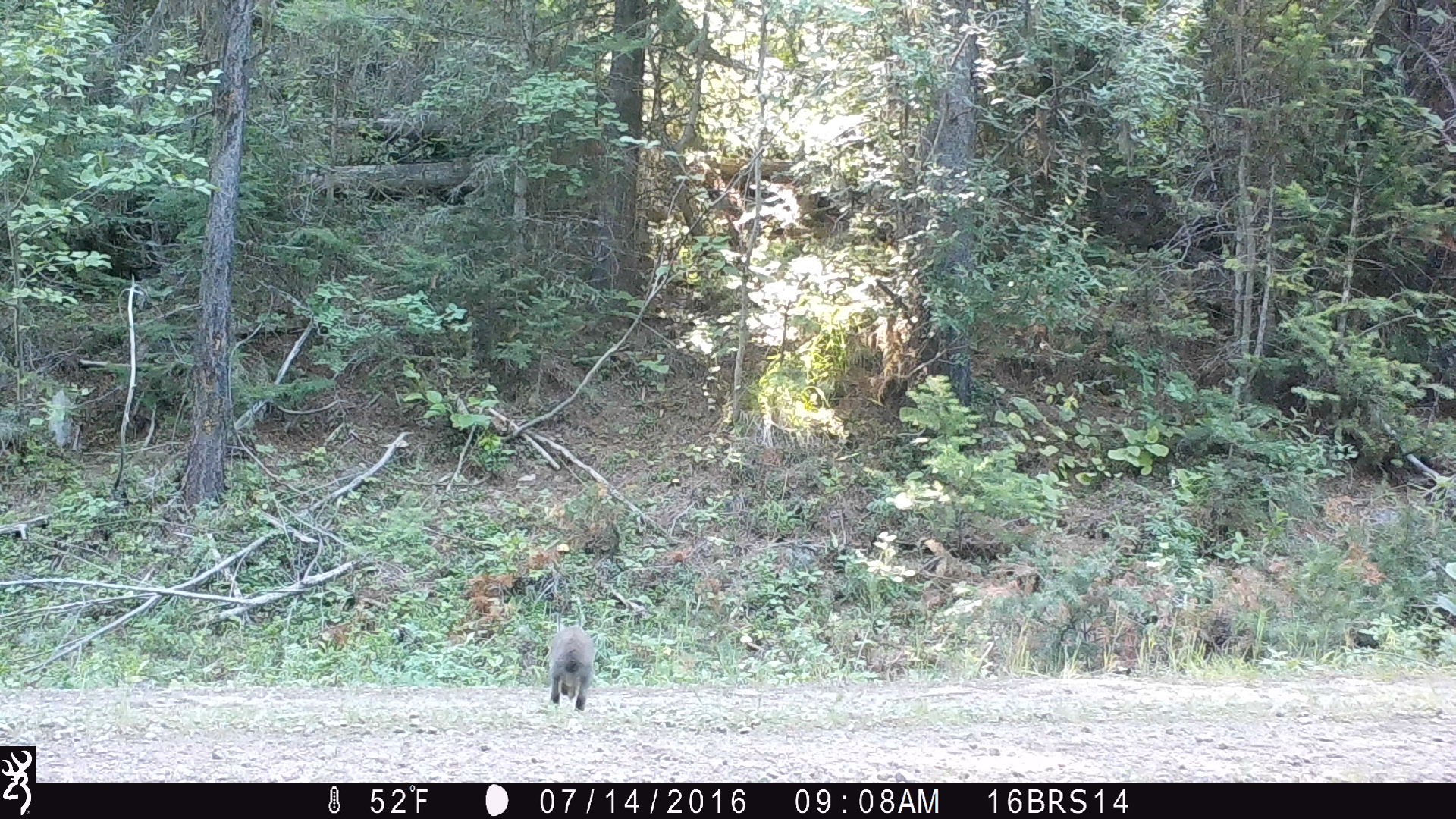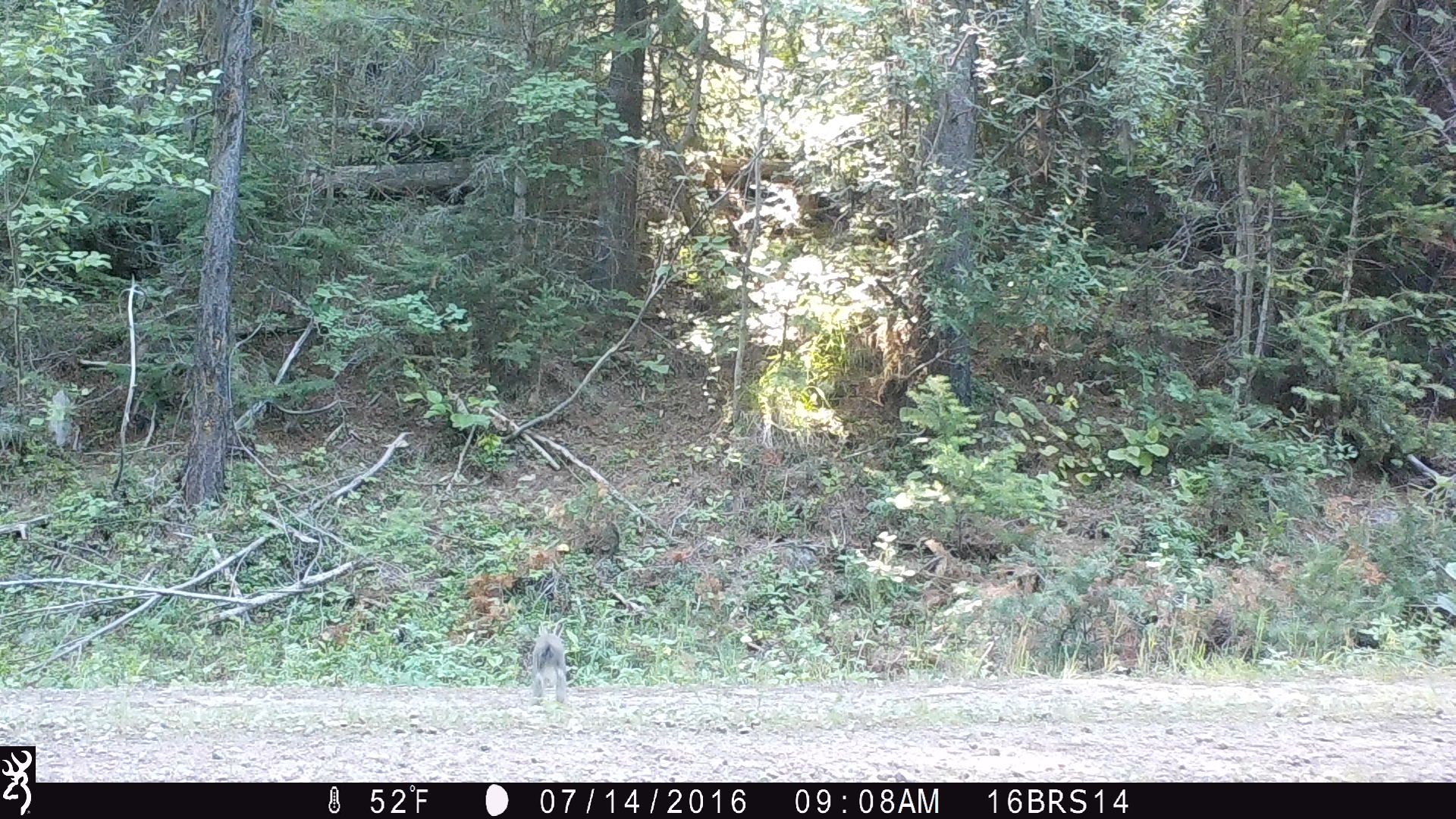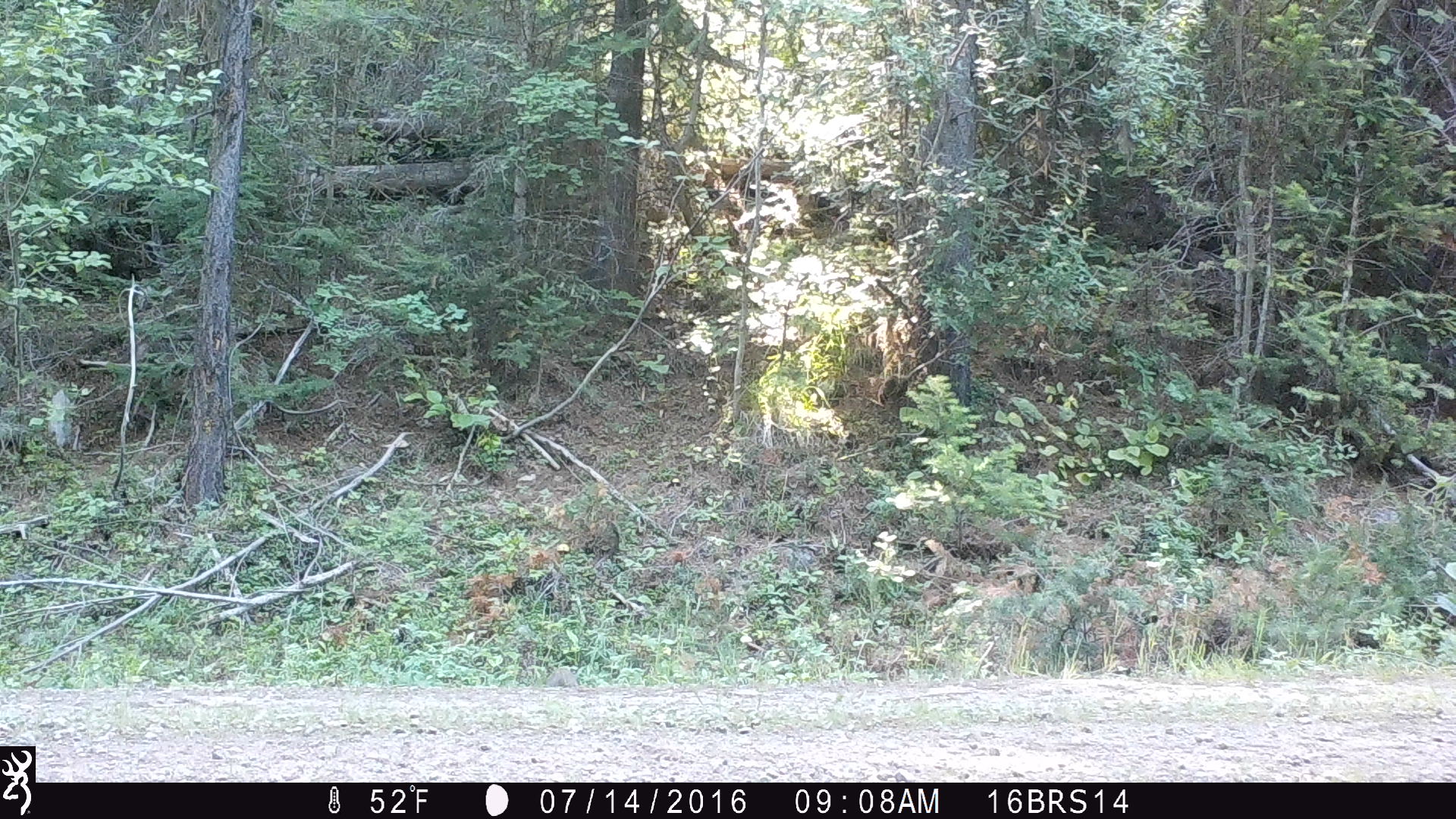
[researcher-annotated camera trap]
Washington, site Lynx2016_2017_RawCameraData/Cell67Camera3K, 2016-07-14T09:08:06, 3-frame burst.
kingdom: Animalia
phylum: Chordata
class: Mammalia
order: Lagomorpha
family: Leporidae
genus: Lepus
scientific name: Lepus americanus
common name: snowshoe hare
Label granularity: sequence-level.